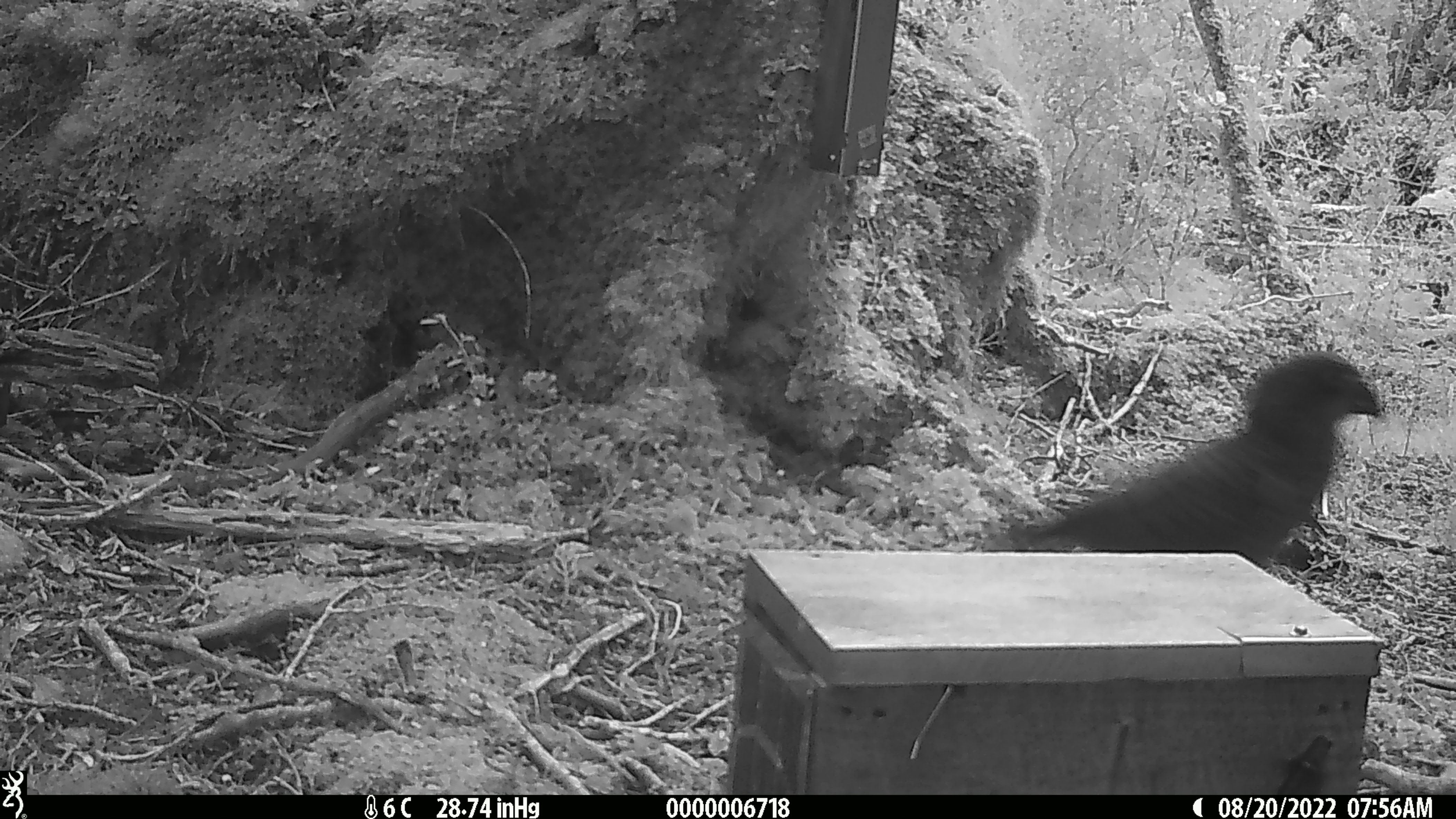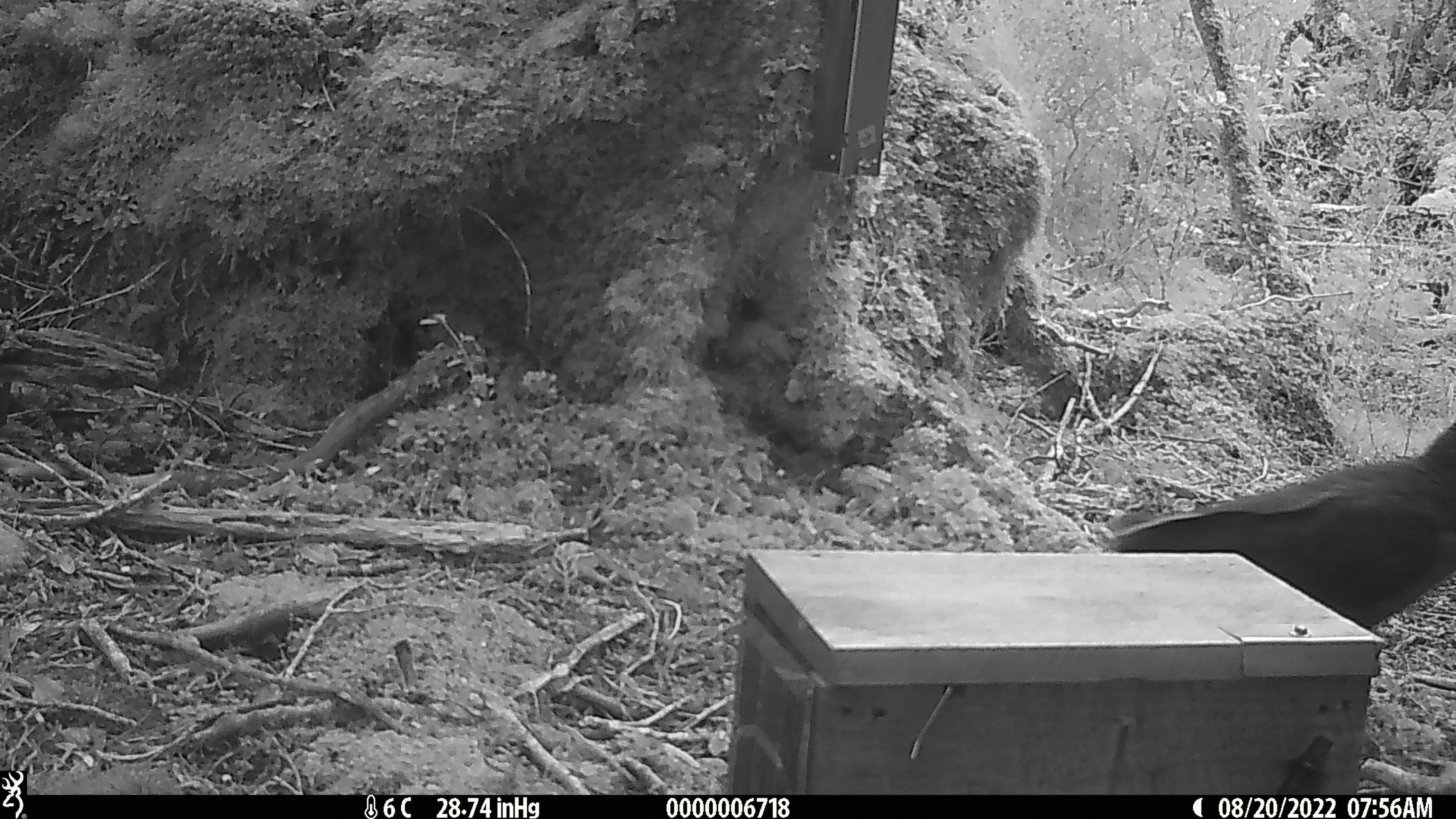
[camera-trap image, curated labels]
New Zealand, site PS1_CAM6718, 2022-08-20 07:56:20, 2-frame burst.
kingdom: Animalia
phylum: Chordata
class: Aves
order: Psittaciformes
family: Strigopidae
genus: Nestor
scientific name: Nestor notabilis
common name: kea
Kea (Nestor notabilis).